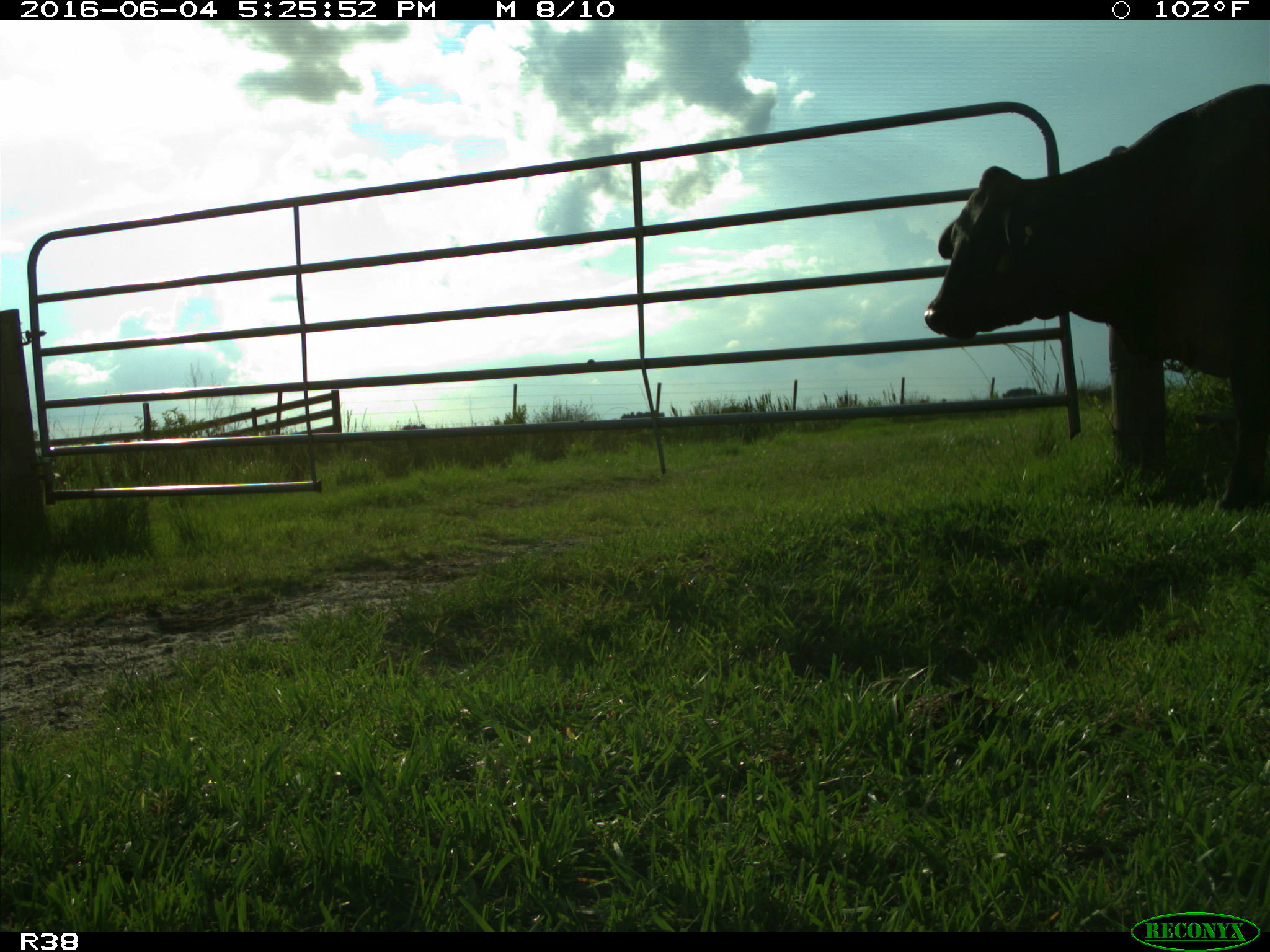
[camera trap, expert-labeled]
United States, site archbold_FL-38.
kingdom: Animalia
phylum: Chordata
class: Mammalia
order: Artiodactyla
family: Bovidae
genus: Bos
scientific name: Bos taurus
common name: domestic cow